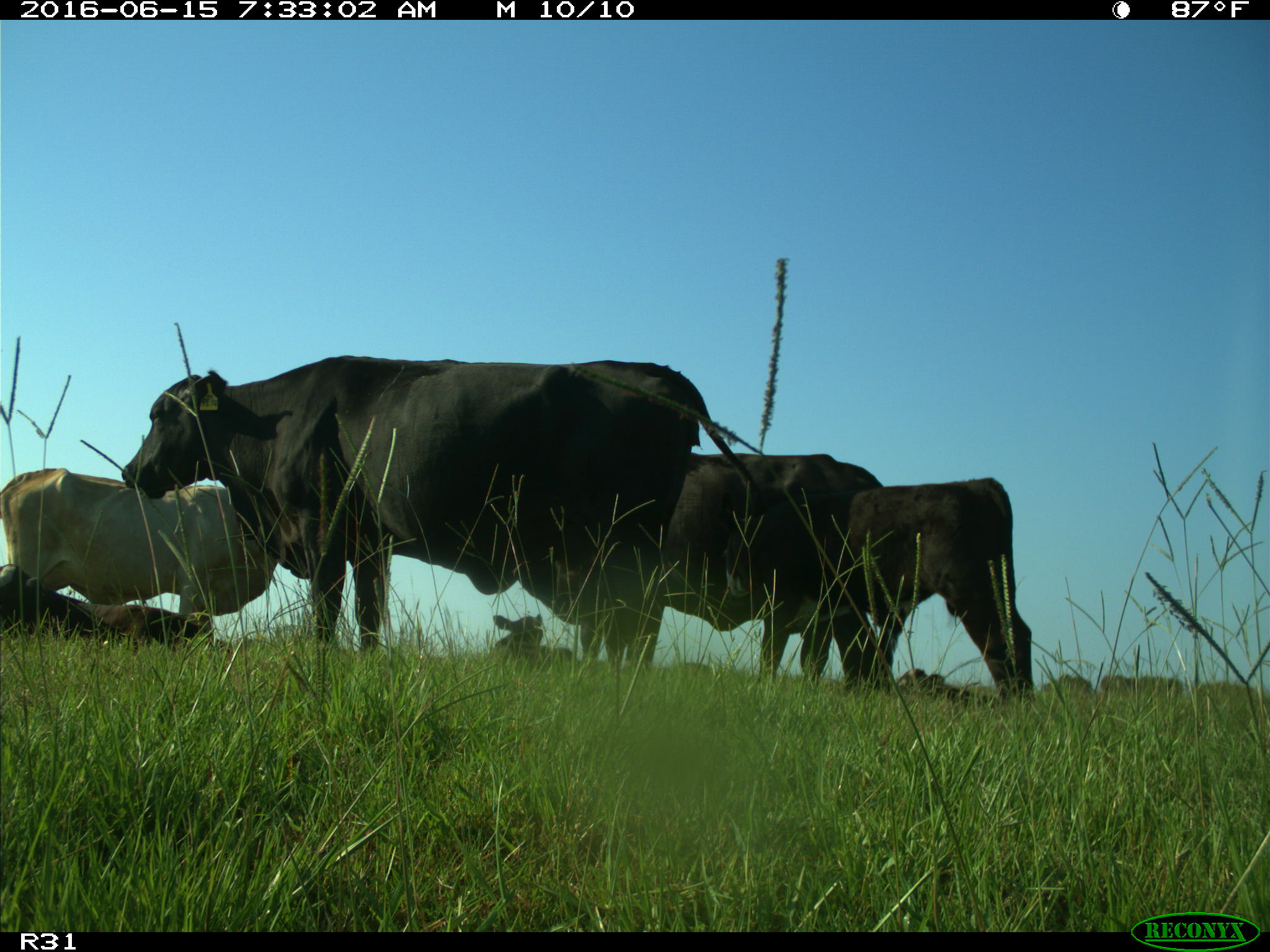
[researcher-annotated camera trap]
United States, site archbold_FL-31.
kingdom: Animalia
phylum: Chordata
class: Mammalia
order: Artiodactyla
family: Bovidae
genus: Bos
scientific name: Bos taurus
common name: domestic cow